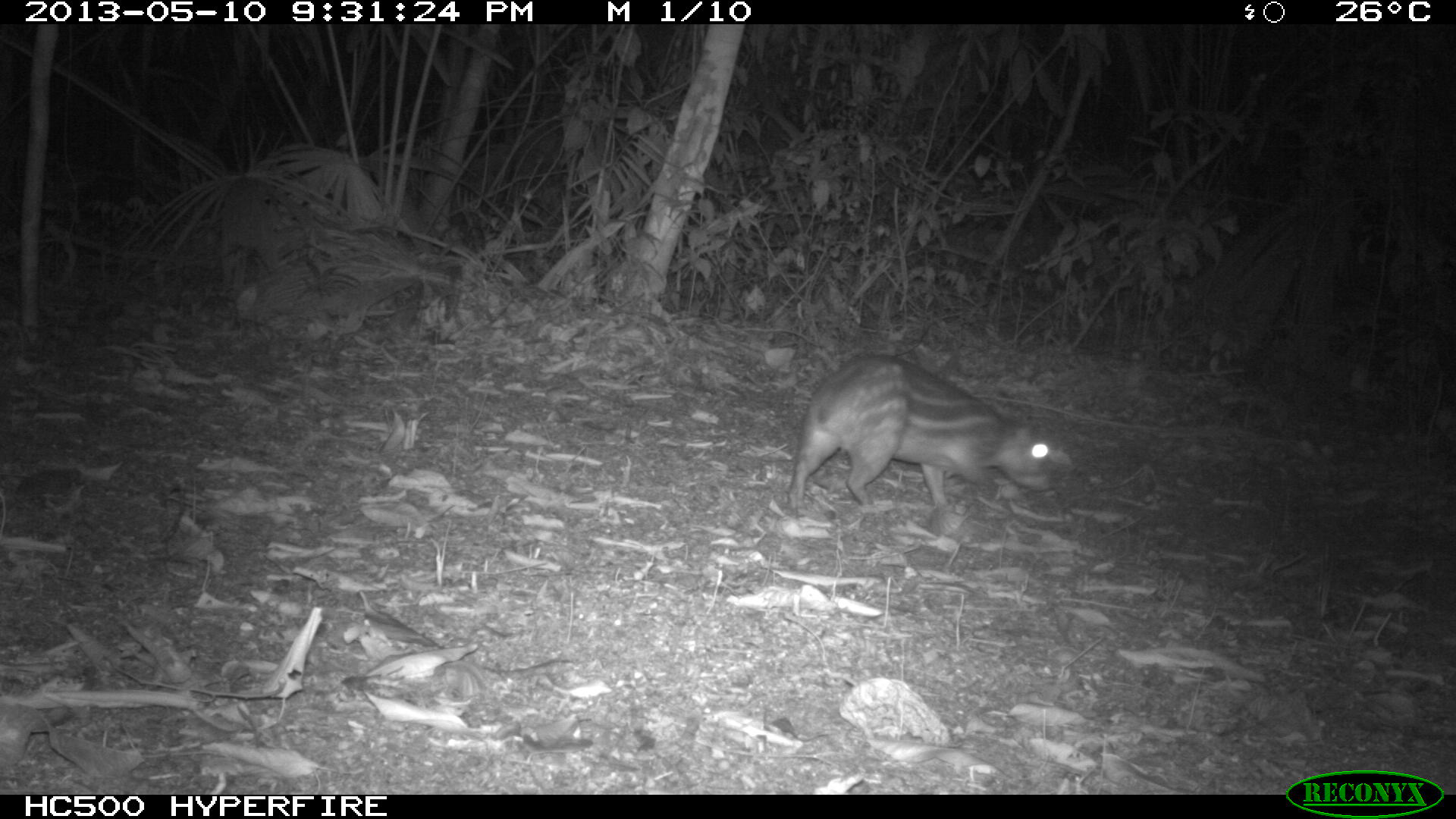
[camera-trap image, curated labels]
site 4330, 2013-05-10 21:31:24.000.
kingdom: Animalia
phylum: Chordata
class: Mammalia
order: Rodentia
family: Cuniculidae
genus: Cuniculus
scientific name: Cuniculus paca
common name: lowland paca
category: agouti paca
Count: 1.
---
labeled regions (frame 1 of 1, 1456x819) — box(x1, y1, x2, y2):
agouti paca: box(782, 346, 1063, 520)